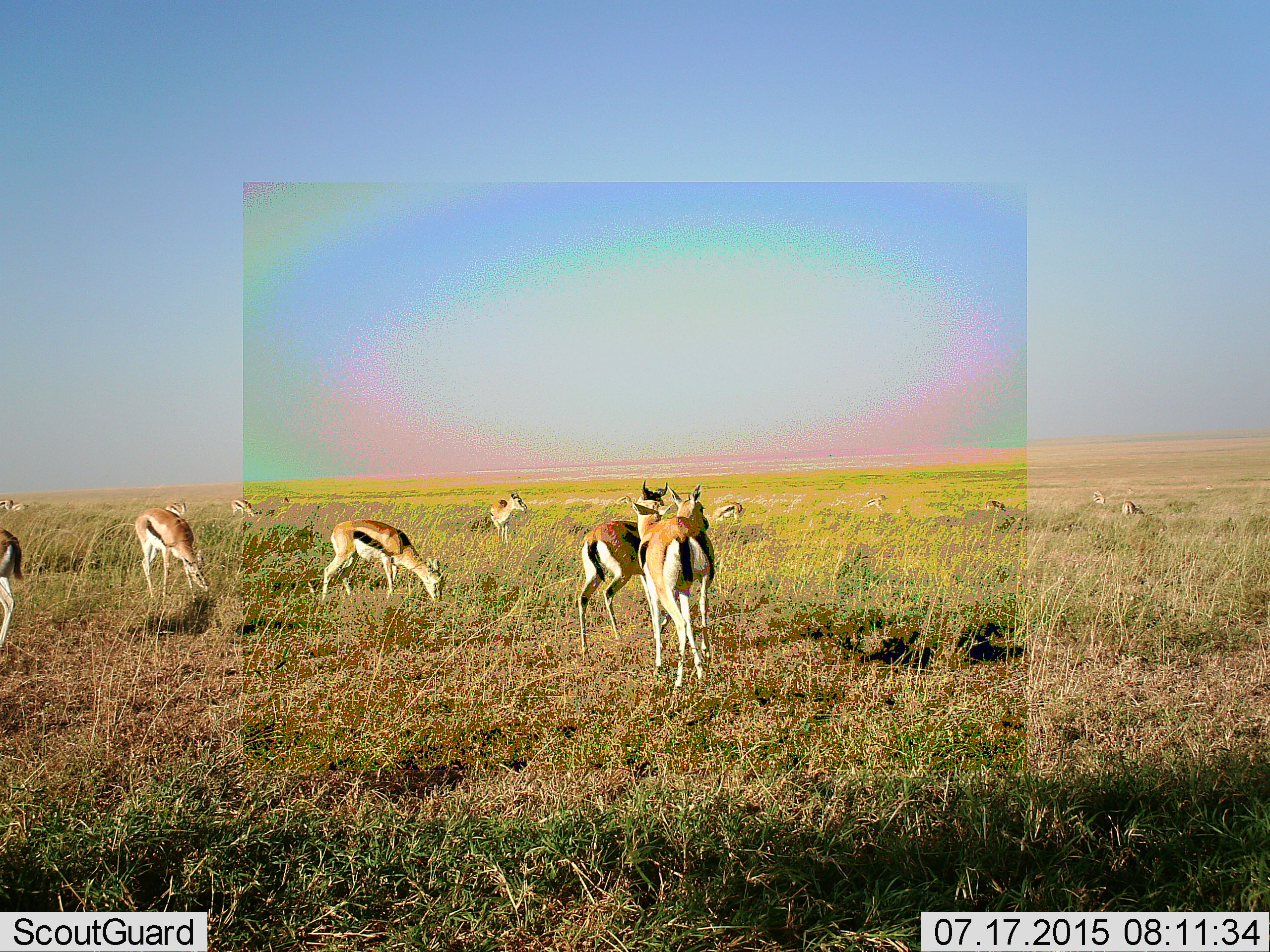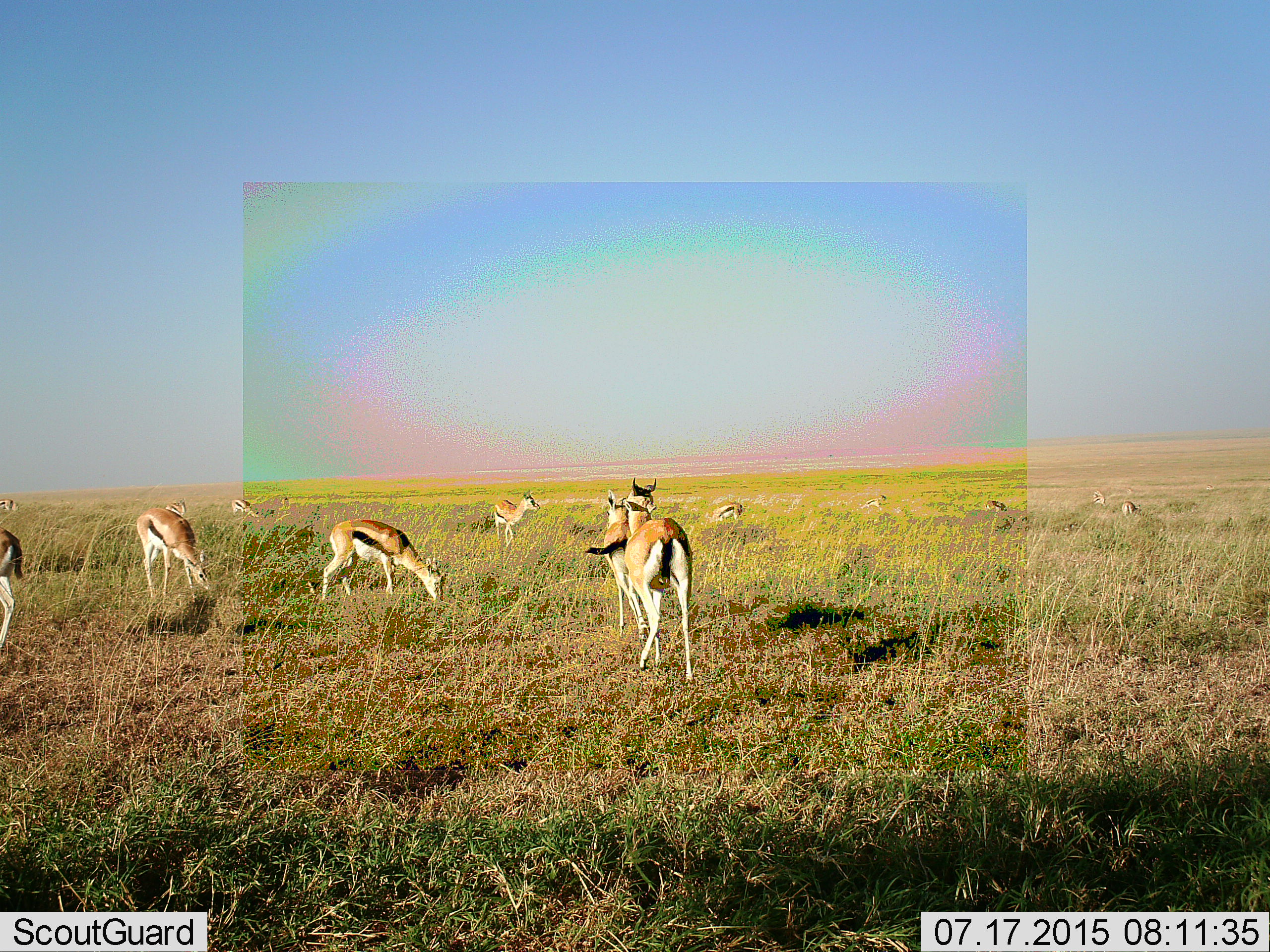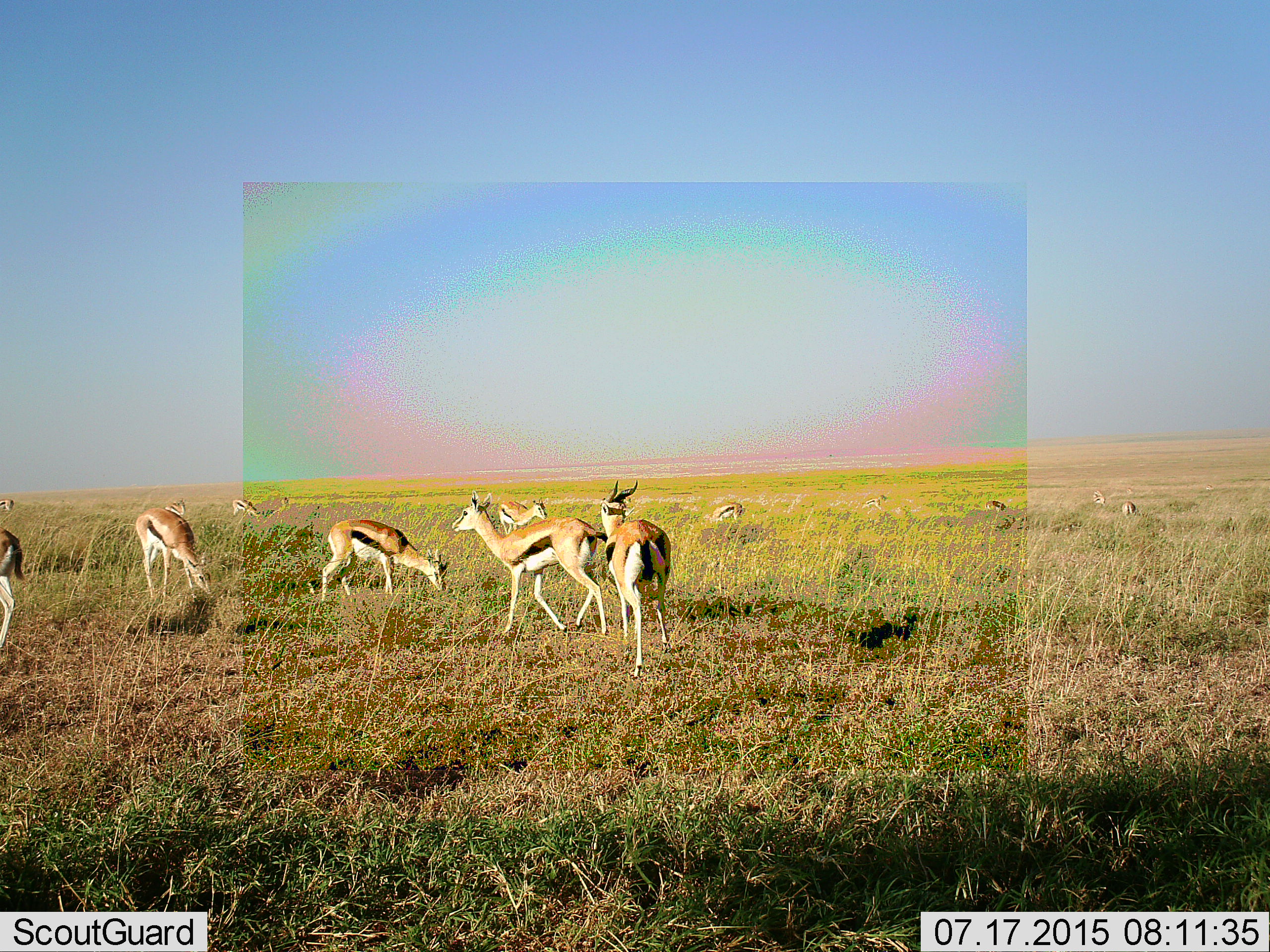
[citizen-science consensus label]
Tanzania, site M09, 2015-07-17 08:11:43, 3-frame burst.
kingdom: Animalia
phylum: Chordata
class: Mammalia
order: Artiodactyla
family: Bovidae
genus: Eudorcas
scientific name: Eudorcas thomsonii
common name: thomson's gazelle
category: gazellethomsons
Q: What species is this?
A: Gazellethomsons (thomson's gazelle) (Eudorcas thomsonii).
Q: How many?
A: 11-50.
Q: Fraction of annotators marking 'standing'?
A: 70%.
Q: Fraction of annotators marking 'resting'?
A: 0%.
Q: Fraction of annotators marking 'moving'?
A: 70%.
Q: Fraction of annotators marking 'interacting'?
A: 0%.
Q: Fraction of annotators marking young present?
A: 10%.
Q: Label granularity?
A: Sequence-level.